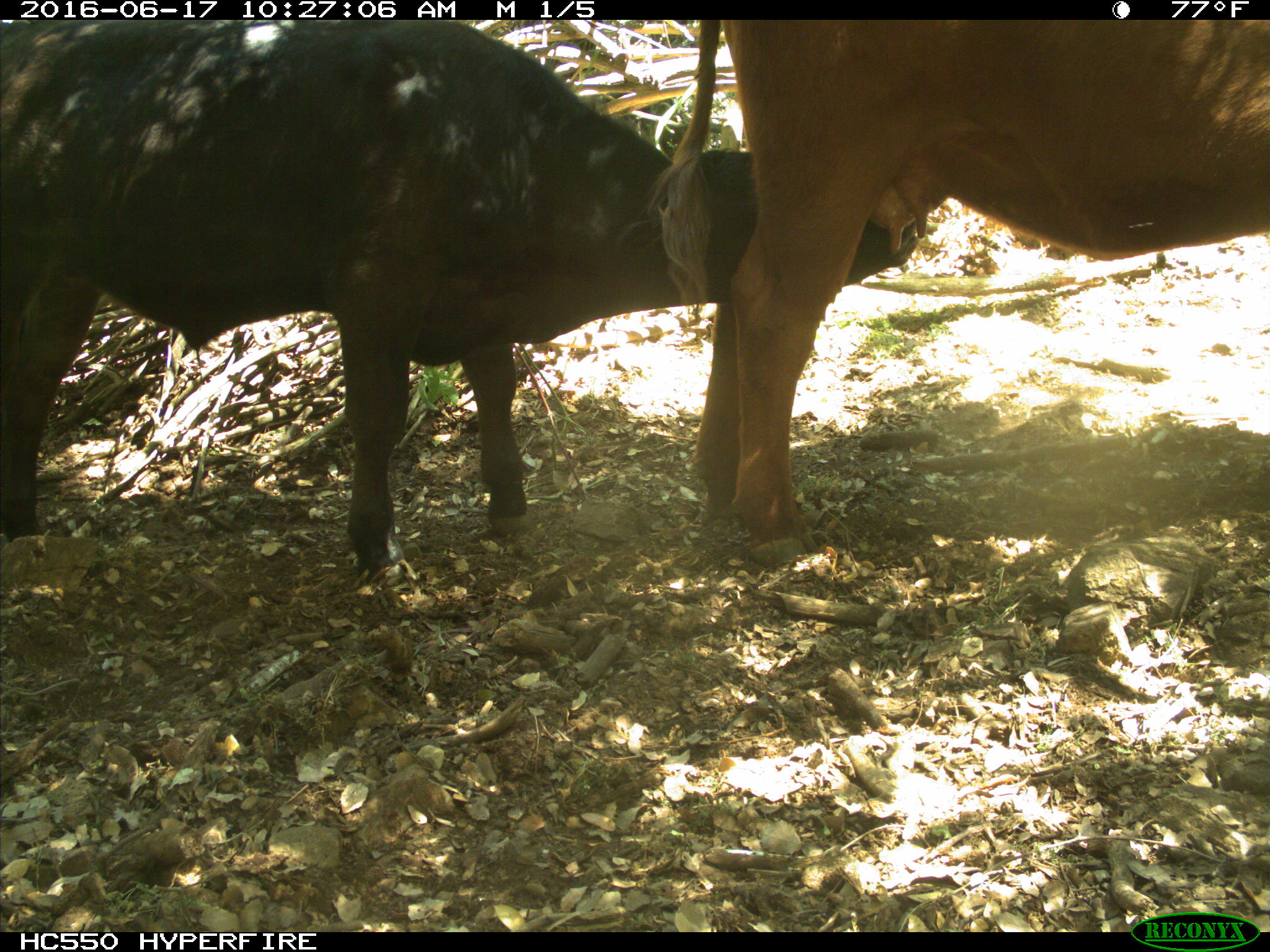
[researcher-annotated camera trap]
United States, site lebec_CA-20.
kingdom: Animalia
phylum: Chordata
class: Mammalia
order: Artiodactyla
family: Bovidae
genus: Bos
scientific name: Bos taurus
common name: domestic cow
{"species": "Bos taurus (domestic cow)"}